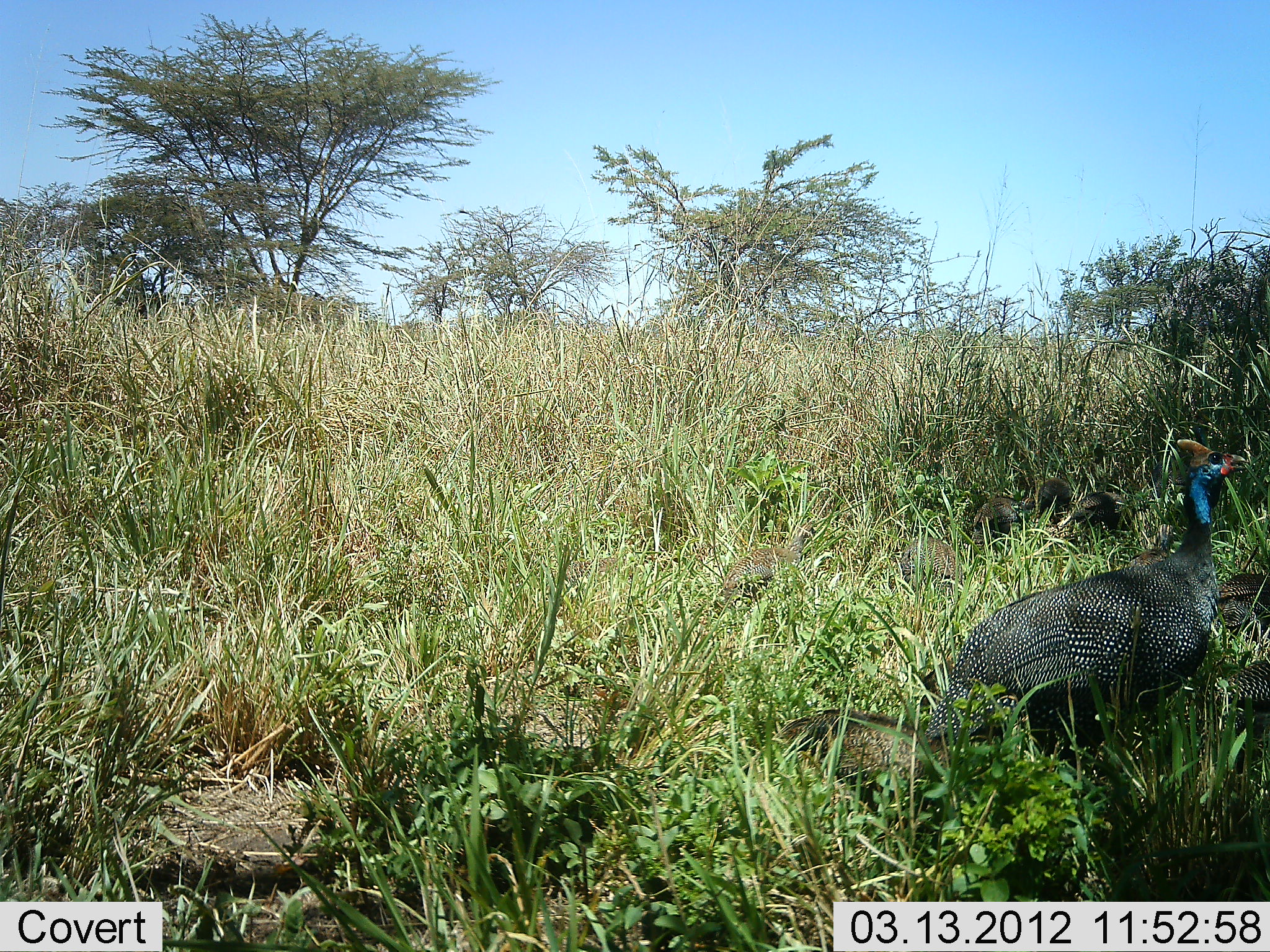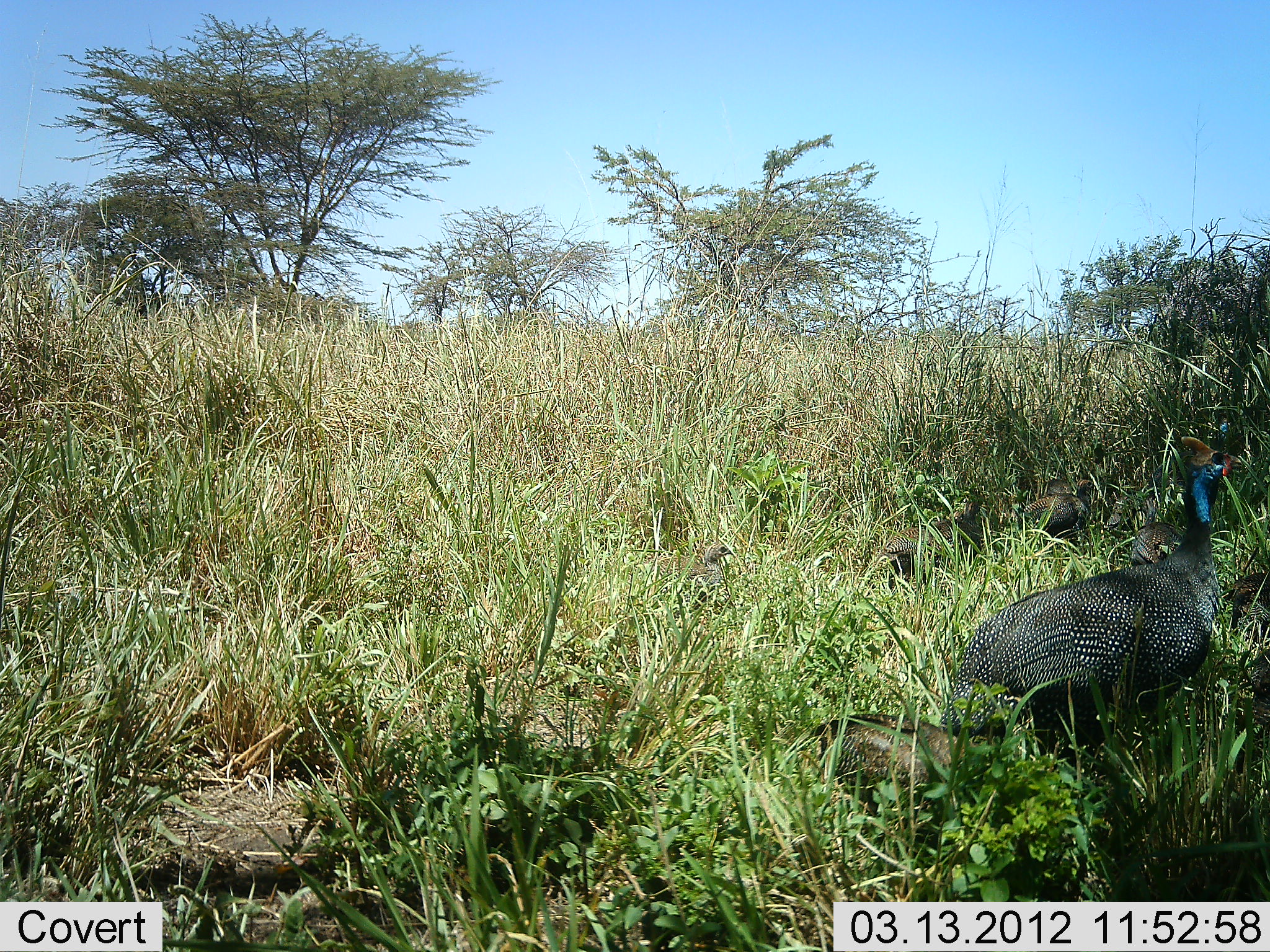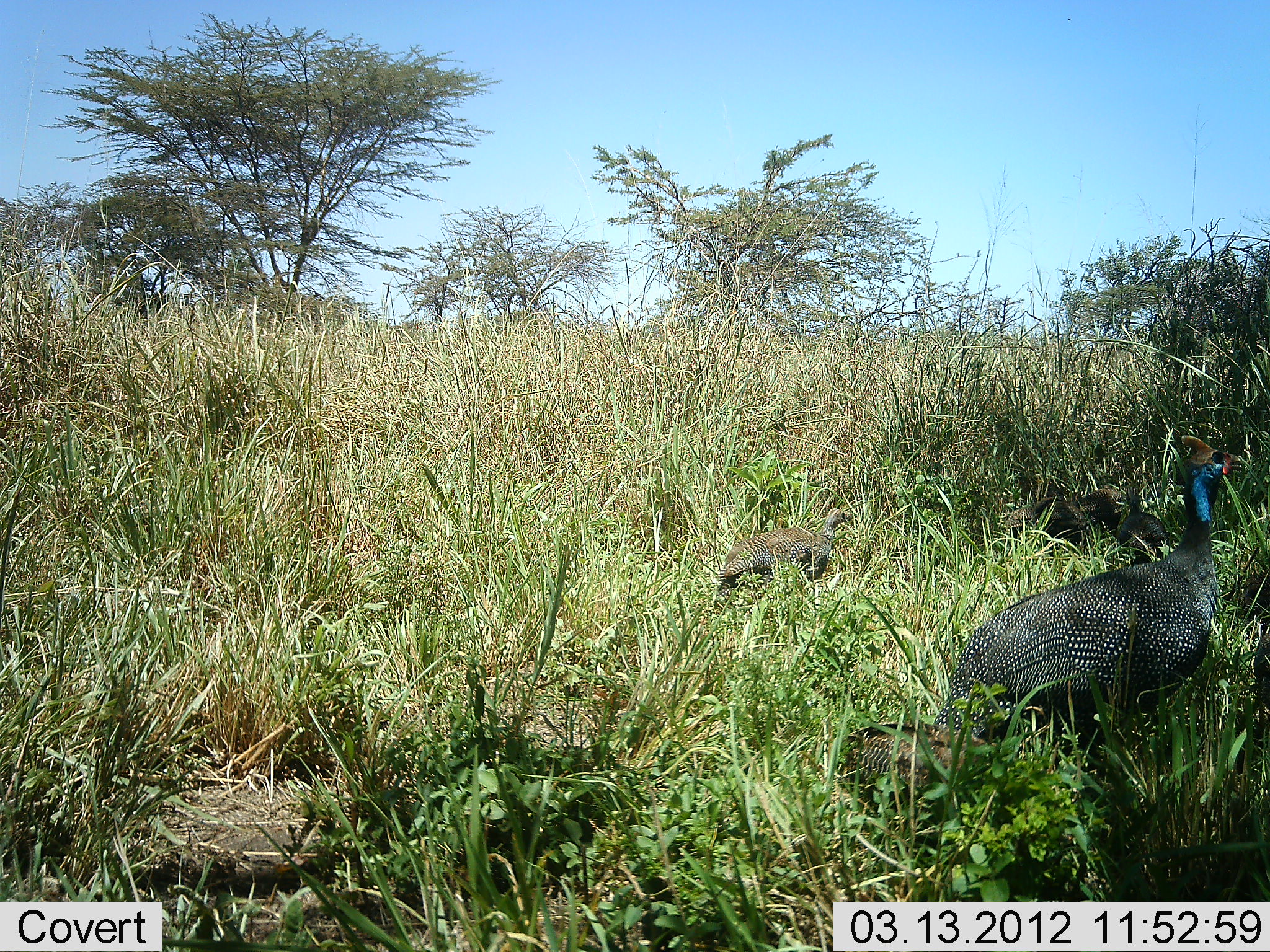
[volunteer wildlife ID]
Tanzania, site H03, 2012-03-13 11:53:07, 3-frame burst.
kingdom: Animalia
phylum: Chordata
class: Aves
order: Galliformes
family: Numididae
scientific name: Numididae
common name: guinea fowl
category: guineafowl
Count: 8.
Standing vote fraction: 48%.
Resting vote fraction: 10%.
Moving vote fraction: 81%.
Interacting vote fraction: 0%.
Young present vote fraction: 58%.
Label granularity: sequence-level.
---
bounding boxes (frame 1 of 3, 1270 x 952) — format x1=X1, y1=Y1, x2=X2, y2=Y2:
animal: x1=914, y1=437, x2=1252, y2=795; x1=774, y1=707, x2=952, y2=823; x1=722, y1=536, x2=802, y2=603; x1=1070, y1=480, x2=1159, y2=538; x1=896, y1=538, x2=961, y2=594; x1=1219, y1=567, x2=1270, y2=636; x1=1216, y1=660, x2=1270, y2=722; x1=974, y1=499, x2=1028, y2=554; x1=1121, y1=535, x2=1174, y2=570; x1=560, y1=557, x2=623, y2=586; x1=1032, y1=477, x2=1073, y2=519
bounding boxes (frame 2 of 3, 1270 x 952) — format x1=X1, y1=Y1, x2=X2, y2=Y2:
animal: x1=938, y1=436, x2=1244, y2=802; x1=790, y1=711, x2=1007, y2=829; x1=639, y1=540, x2=734, y2=607; x1=1014, y1=478, x2=1107, y2=544; x1=1106, y1=457, x2=1172, y2=537; x1=921, y1=496, x2=992, y2=570; x1=668, y1=540, x2=737, y2=606; x1=1131, y1=498, x2=1186, y2=570; x1=876, y1=525, x2=935, y2=590; x1=1226, y1=568, x2=1270, y2=635; x1=1207, y1=406, x2=1246, y2=456; x1=1248, y1=646, x2=1270, y2=730; x1=1036, y1=479, x2=1074, y2=499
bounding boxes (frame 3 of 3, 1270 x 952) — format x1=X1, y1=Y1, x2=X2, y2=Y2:
animal: x1=930, y1=435, x2=1242, y2=803; x1=832, y1=719, x2=994, y2=826; x1=717, y1=509, x2=850, y2=599; x1=997, y1=496, x2=1096, y2=542; x1=1115, y1=493, x2=1172, y2=556; x1=1073, y1=483, x2=1129, y2=544; x1=1253, y1=626, x2=1270, y2=673